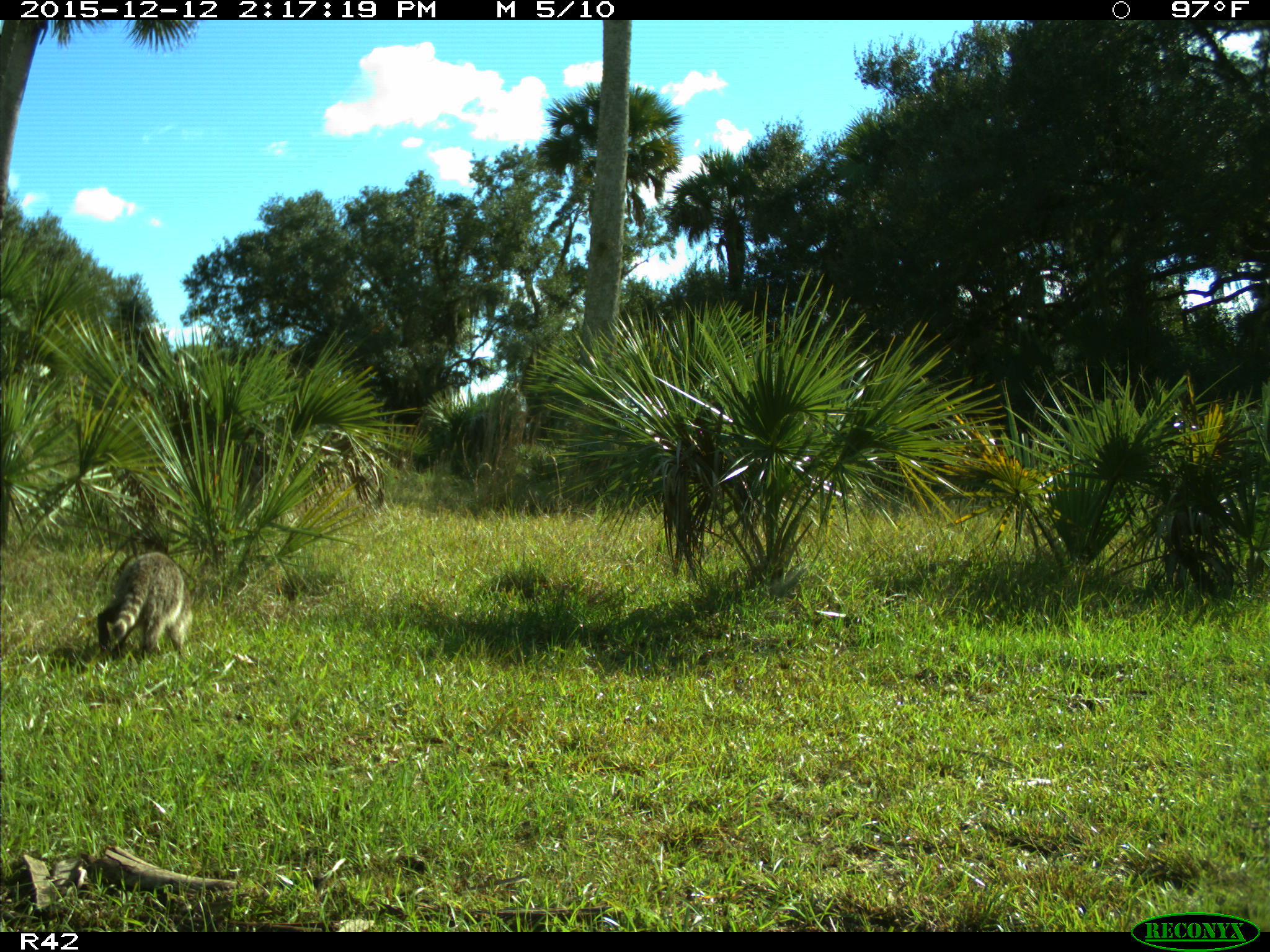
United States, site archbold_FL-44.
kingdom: Animalia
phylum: Chordata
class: Mammalia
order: Carnivora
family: Procyonidae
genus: Procyon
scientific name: Procyon lotor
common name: common raccoon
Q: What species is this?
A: Procyon lotor (common raccoon).